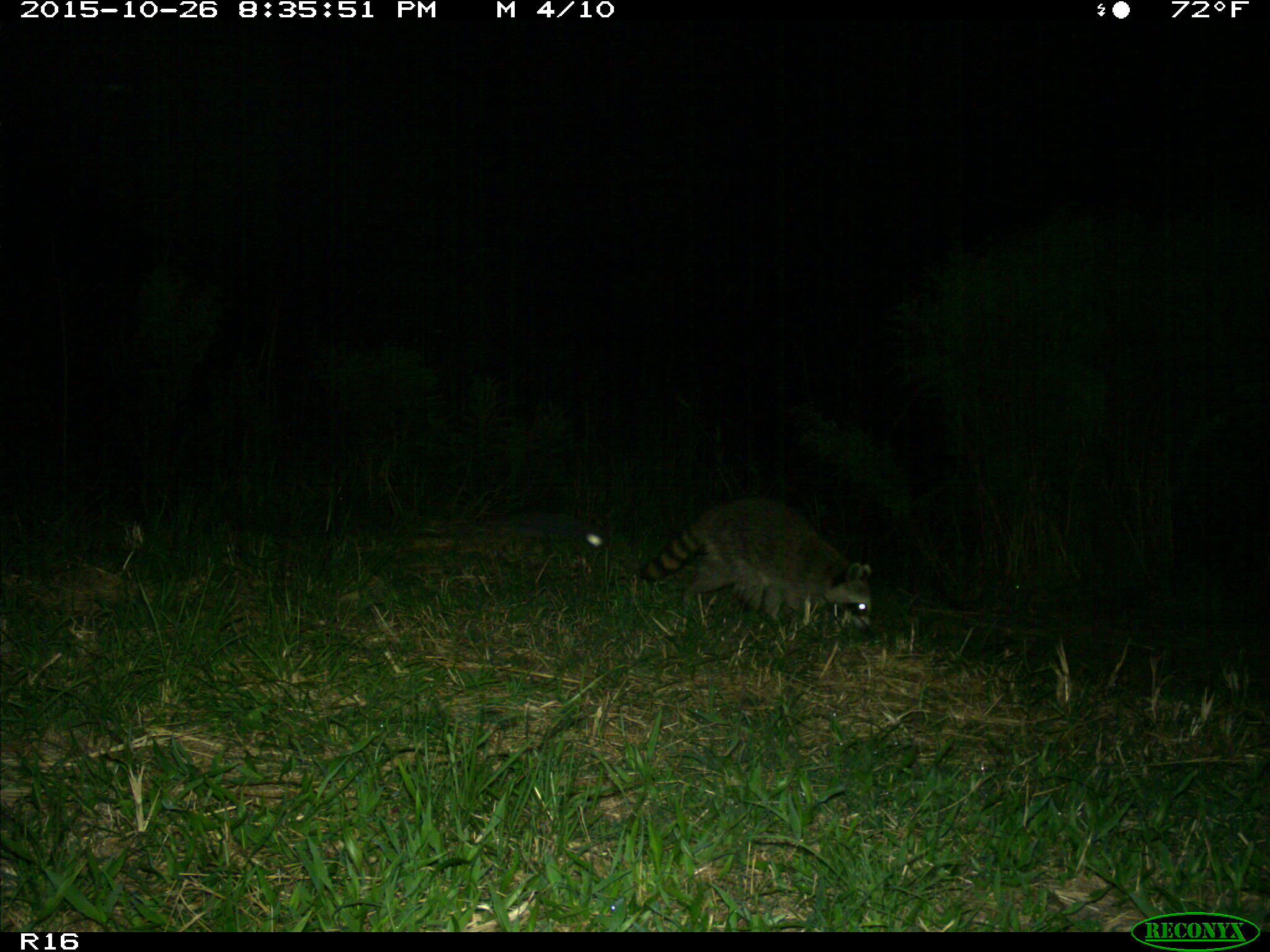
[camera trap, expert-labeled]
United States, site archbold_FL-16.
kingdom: Animalia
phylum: Chordata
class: Mammalia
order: Carnivora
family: Procyonidae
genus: Procyon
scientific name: Procyon lotor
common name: common raccoon